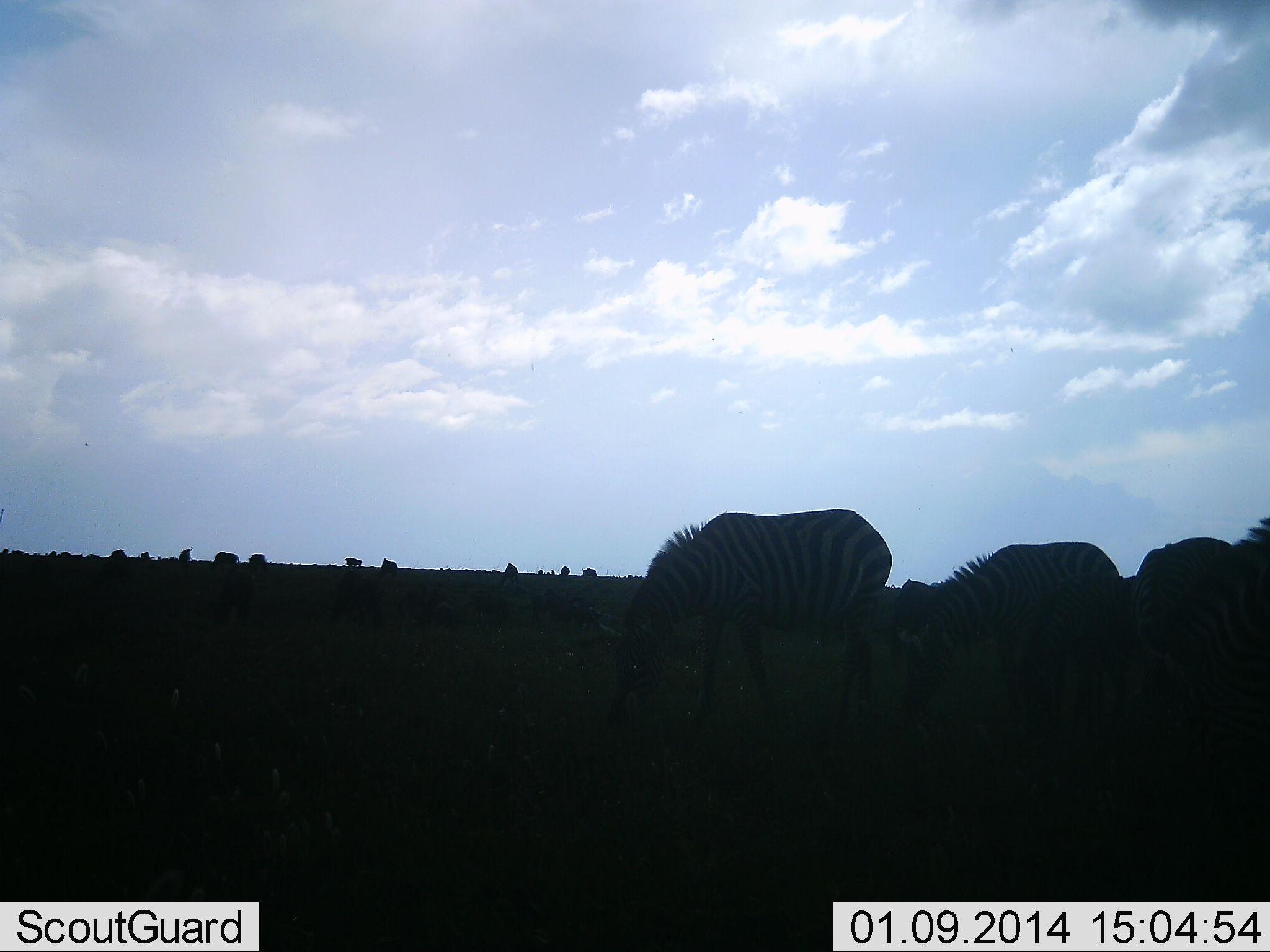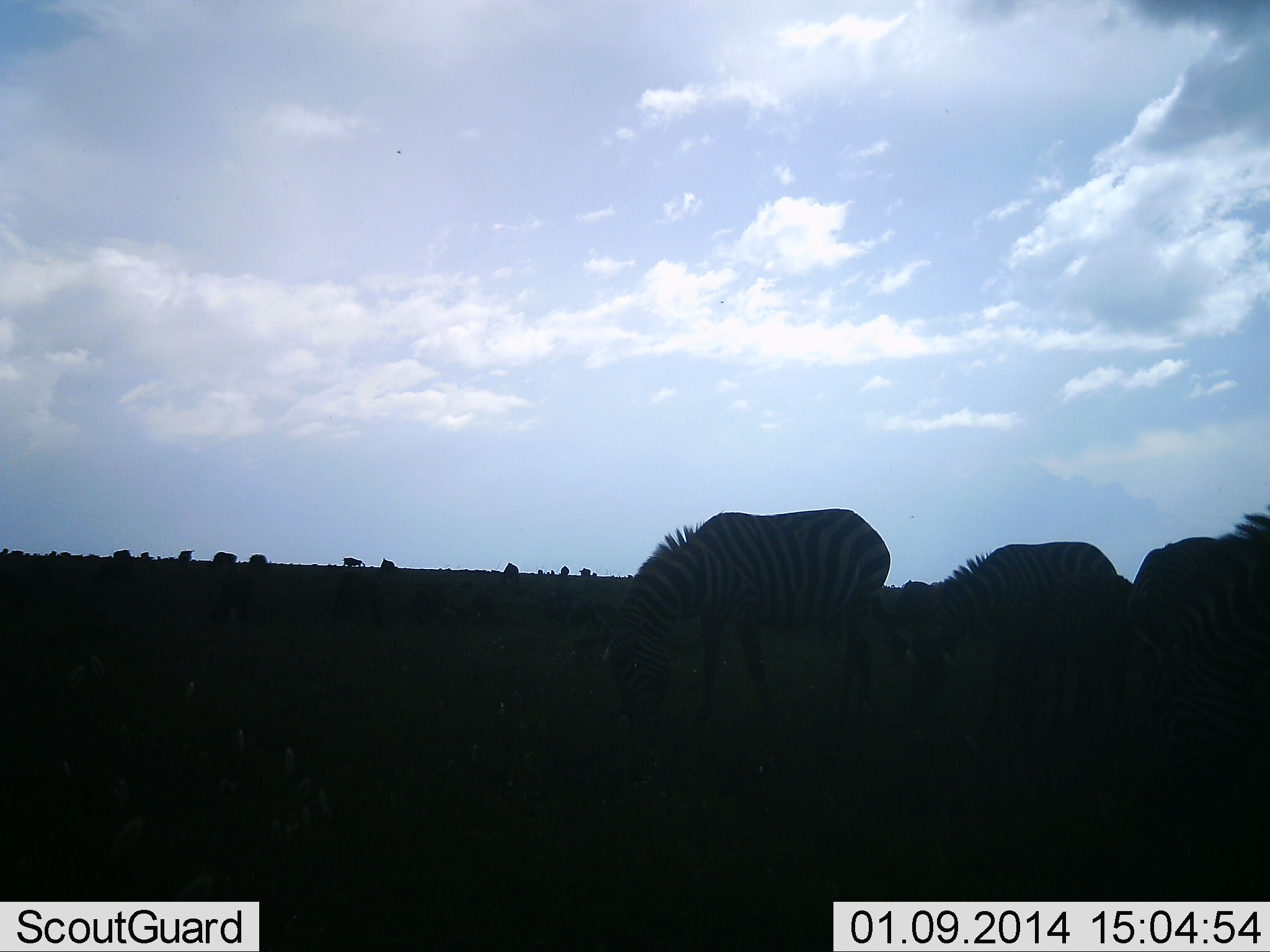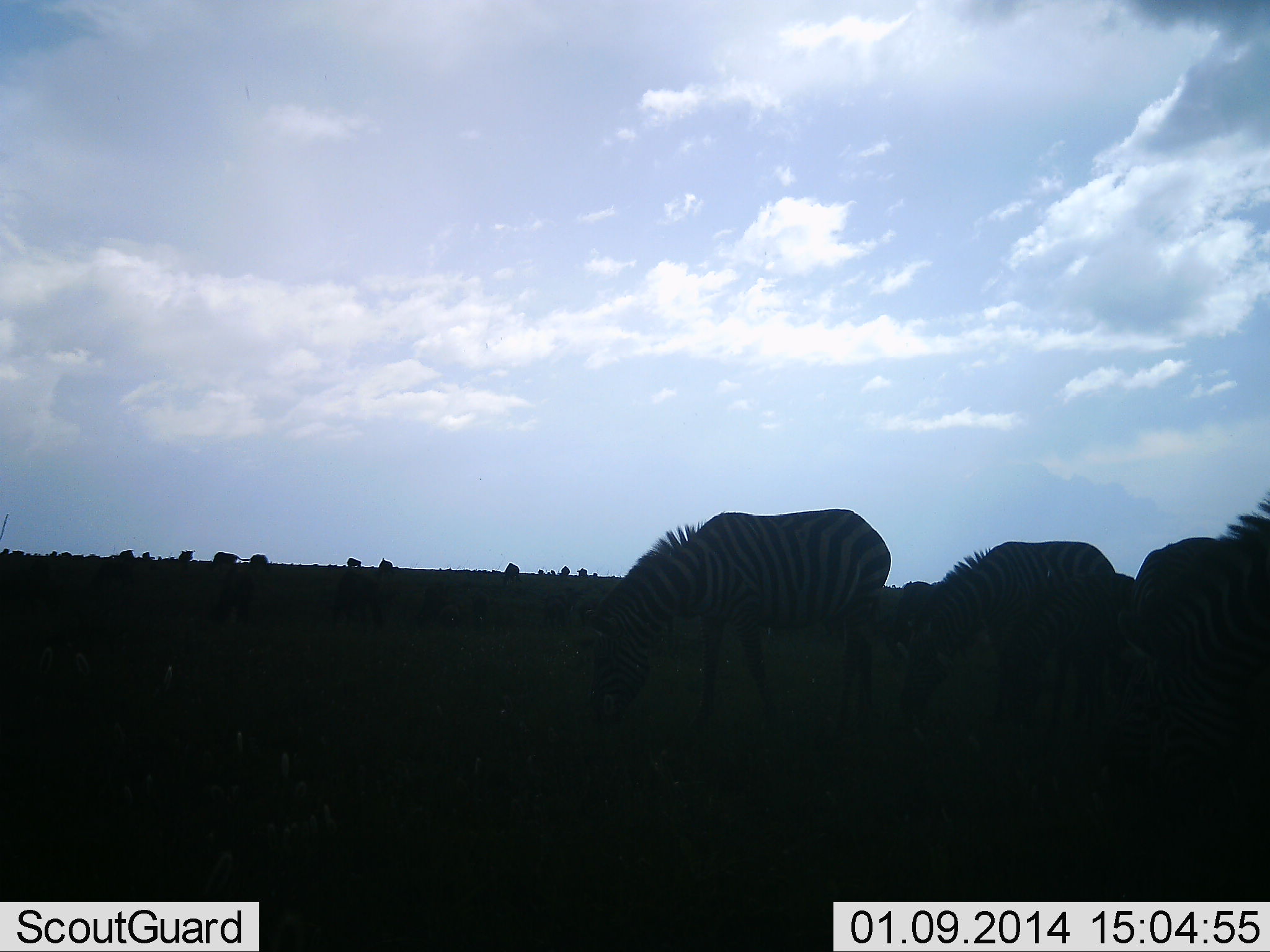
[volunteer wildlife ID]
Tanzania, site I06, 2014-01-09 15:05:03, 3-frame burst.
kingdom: Animalia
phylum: Chordata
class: Mammalia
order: Perissodactyla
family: Equidae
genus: Equus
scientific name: Equus quagga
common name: plains zebra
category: zebra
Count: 4.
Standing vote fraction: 27%.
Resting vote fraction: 0%.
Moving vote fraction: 0%.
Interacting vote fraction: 0%.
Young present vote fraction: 0%.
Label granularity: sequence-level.